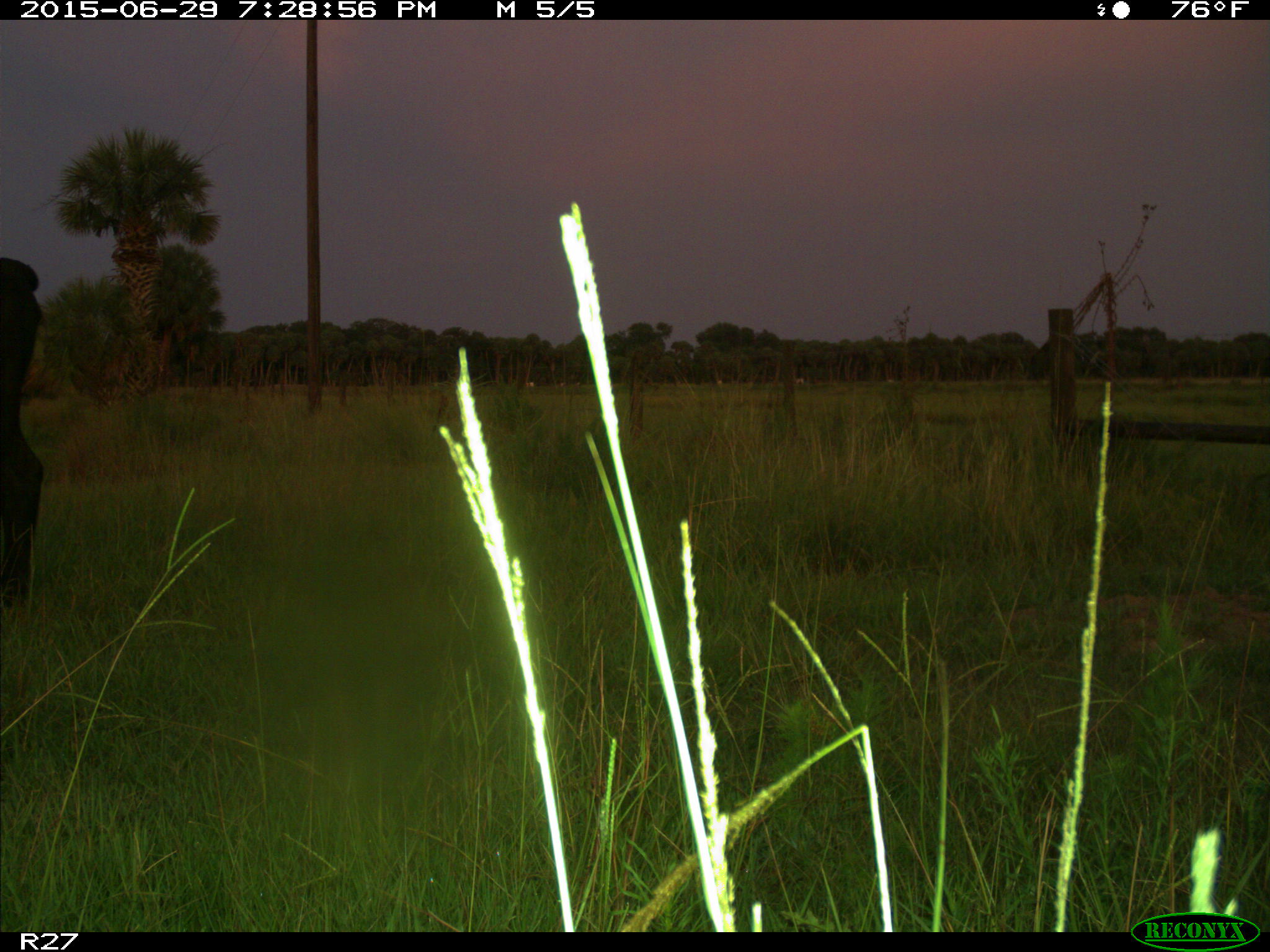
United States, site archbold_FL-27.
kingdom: Animalia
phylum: Chordata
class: Mammalia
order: Artiodactyla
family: Bovidae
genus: Bos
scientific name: Bos taurus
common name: domestic cow